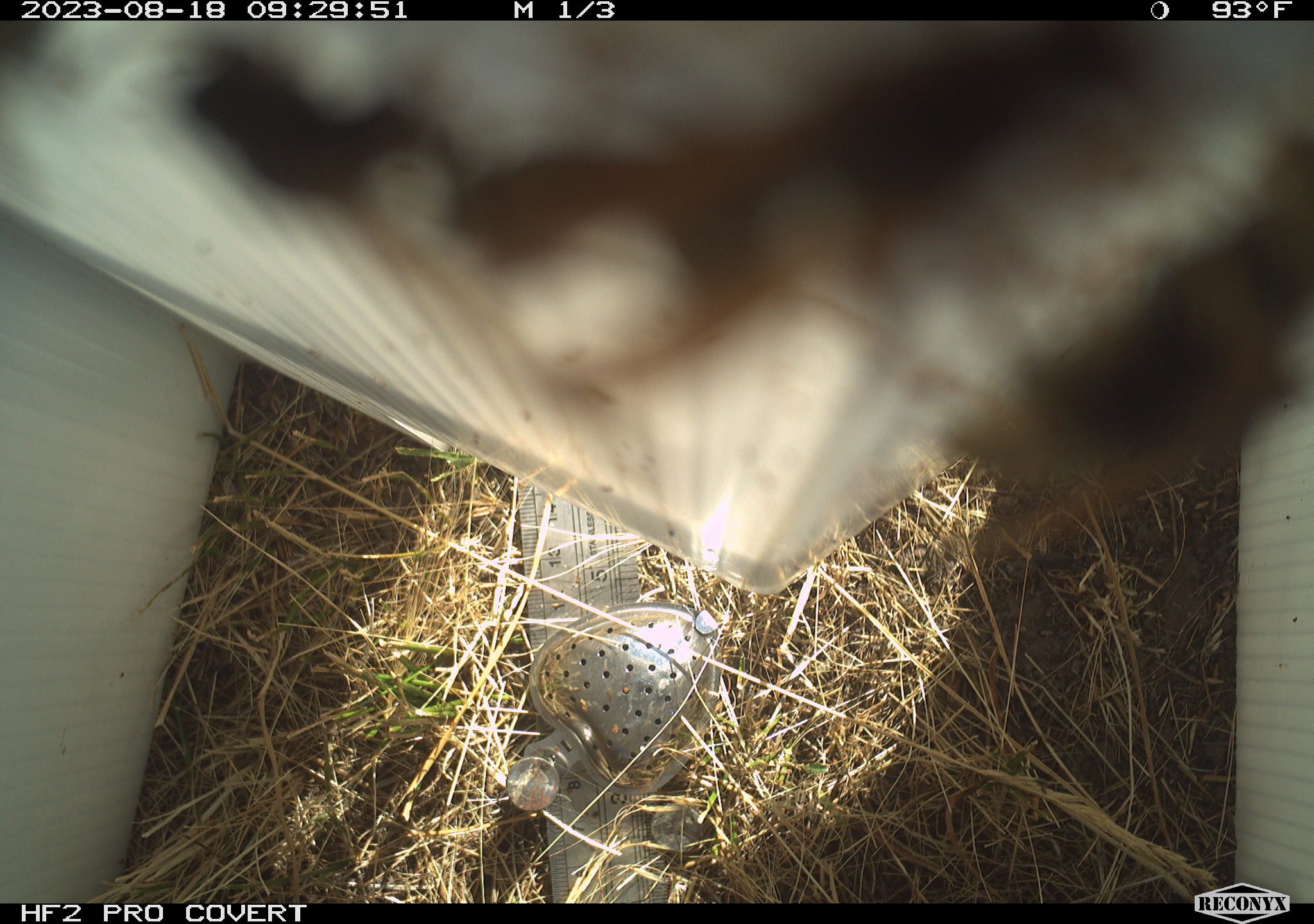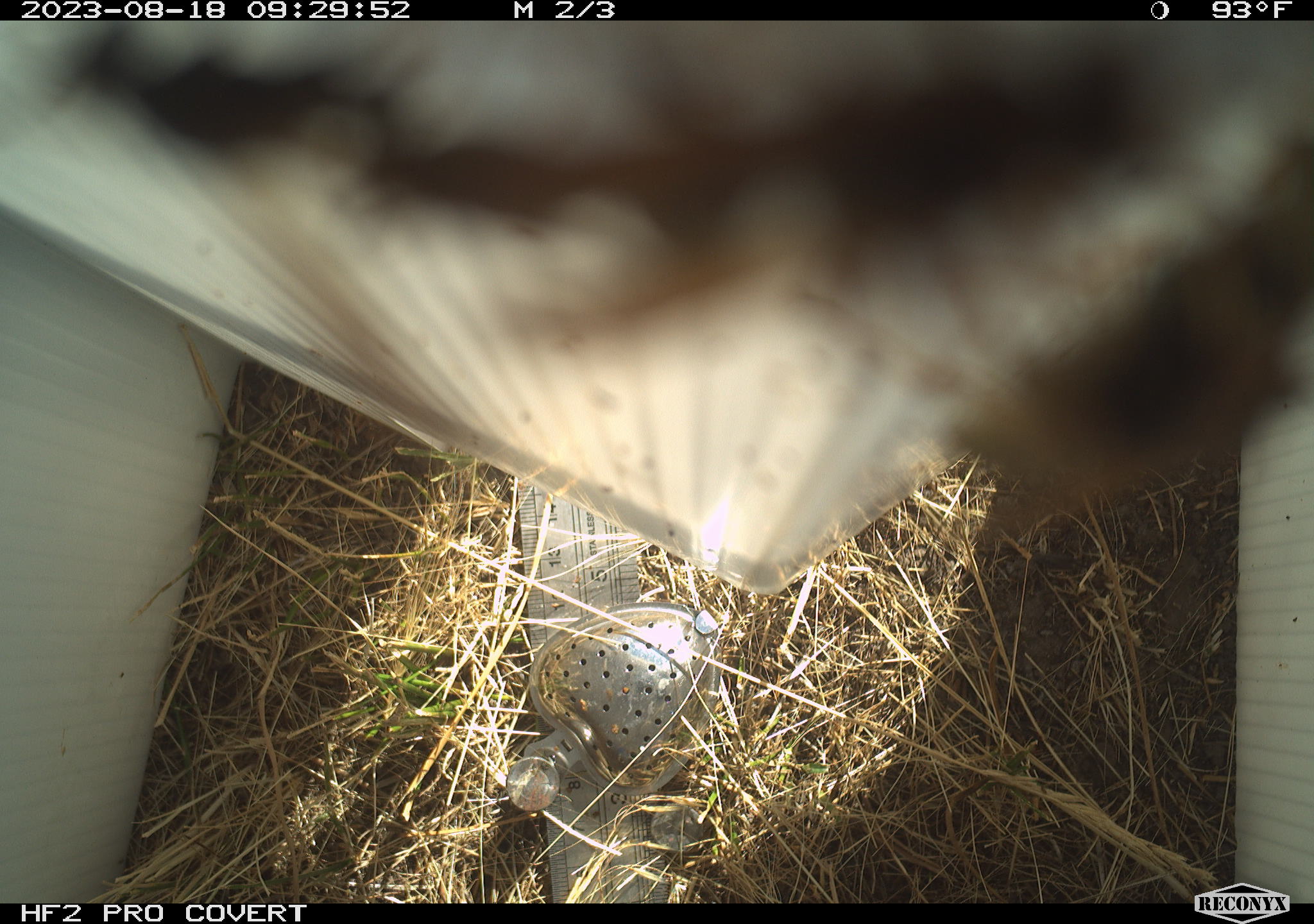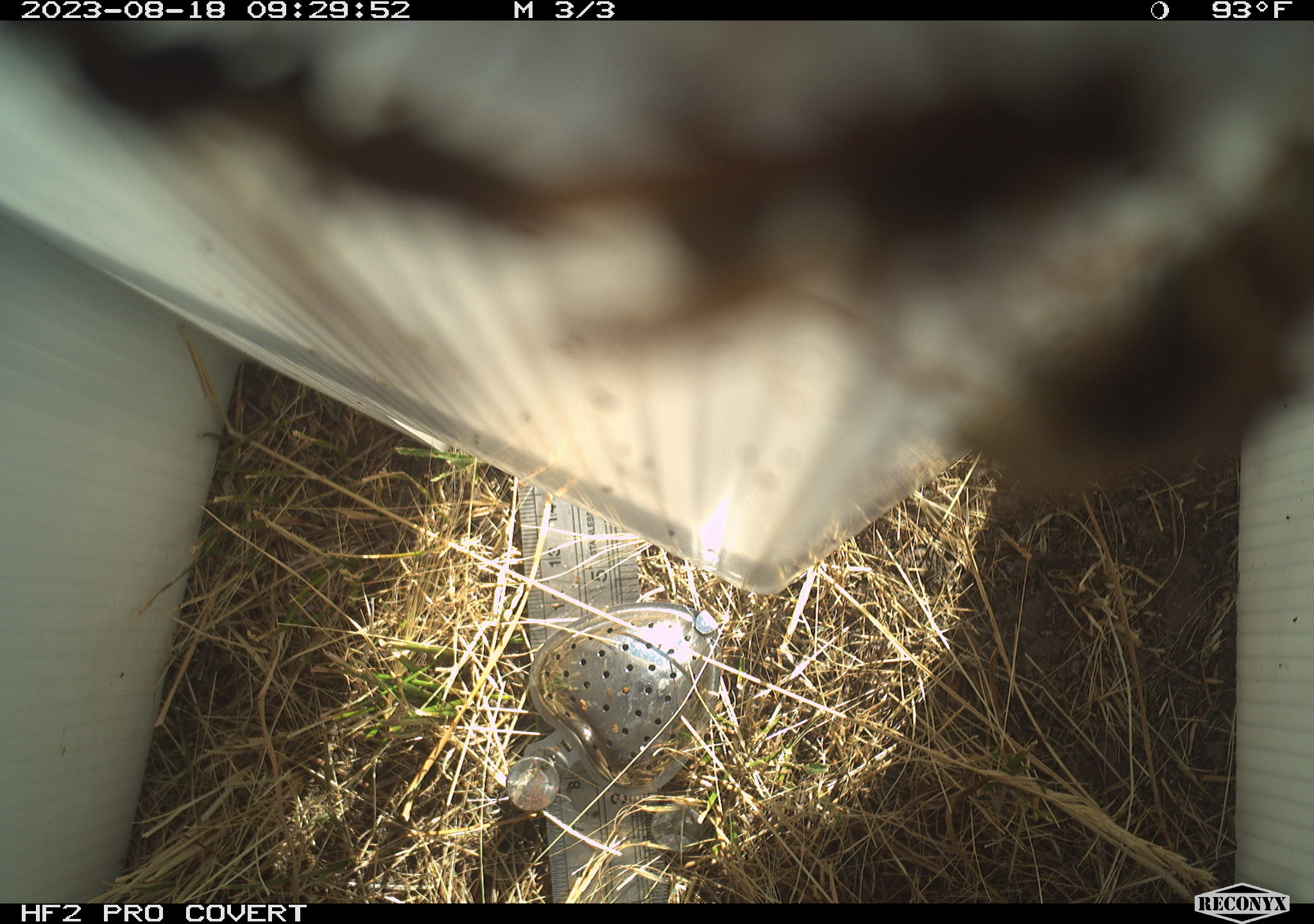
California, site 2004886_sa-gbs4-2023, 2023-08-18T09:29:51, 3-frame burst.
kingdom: Animalia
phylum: Arthropoda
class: Insecta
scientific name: Insecta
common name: insect